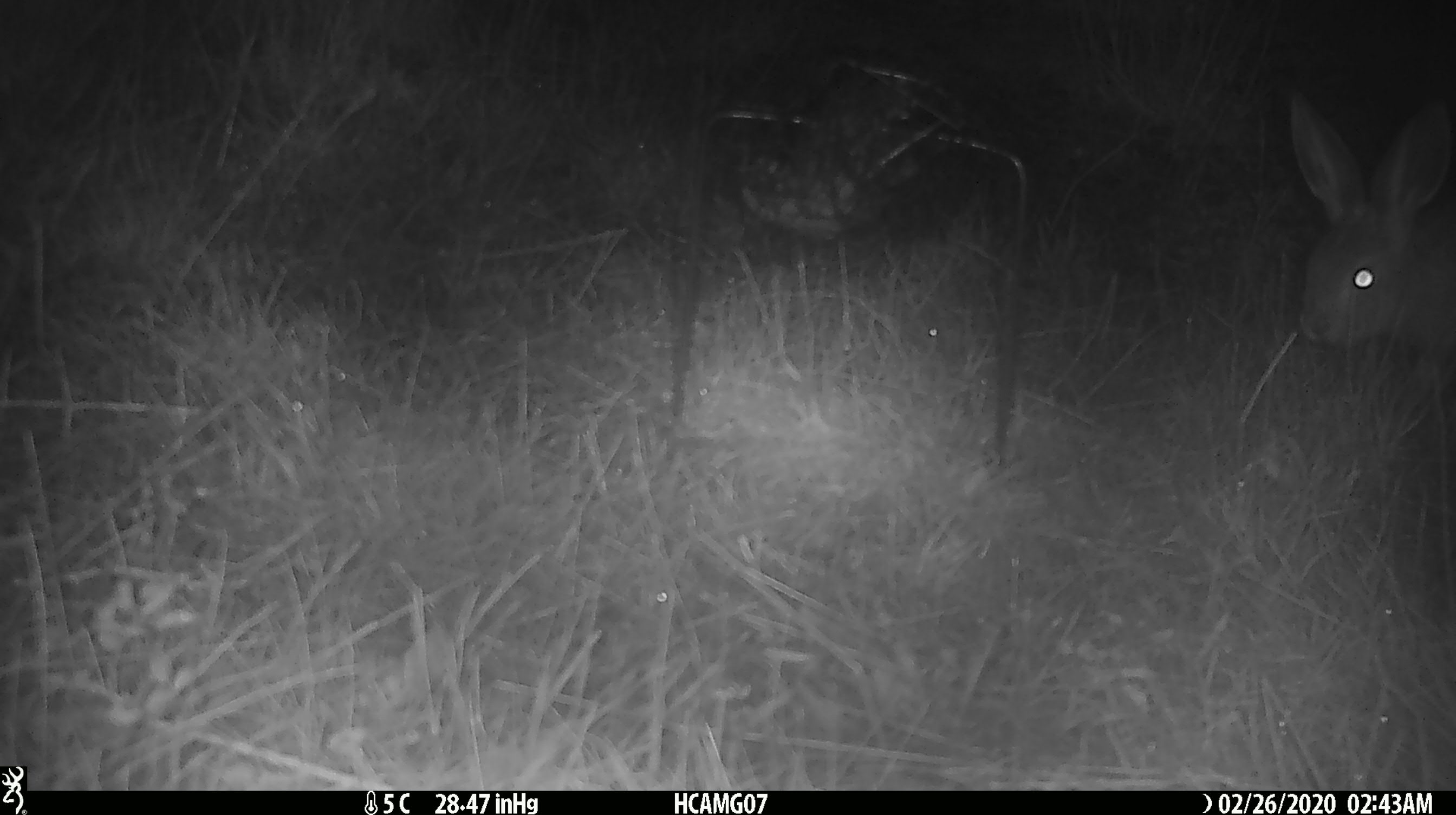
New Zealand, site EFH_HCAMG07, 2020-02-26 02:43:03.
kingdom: Animalia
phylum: Chordata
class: Mammalia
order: Lagomorpha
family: Leporidae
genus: Lepus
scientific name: Lepus europaeus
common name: brown hare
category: hare